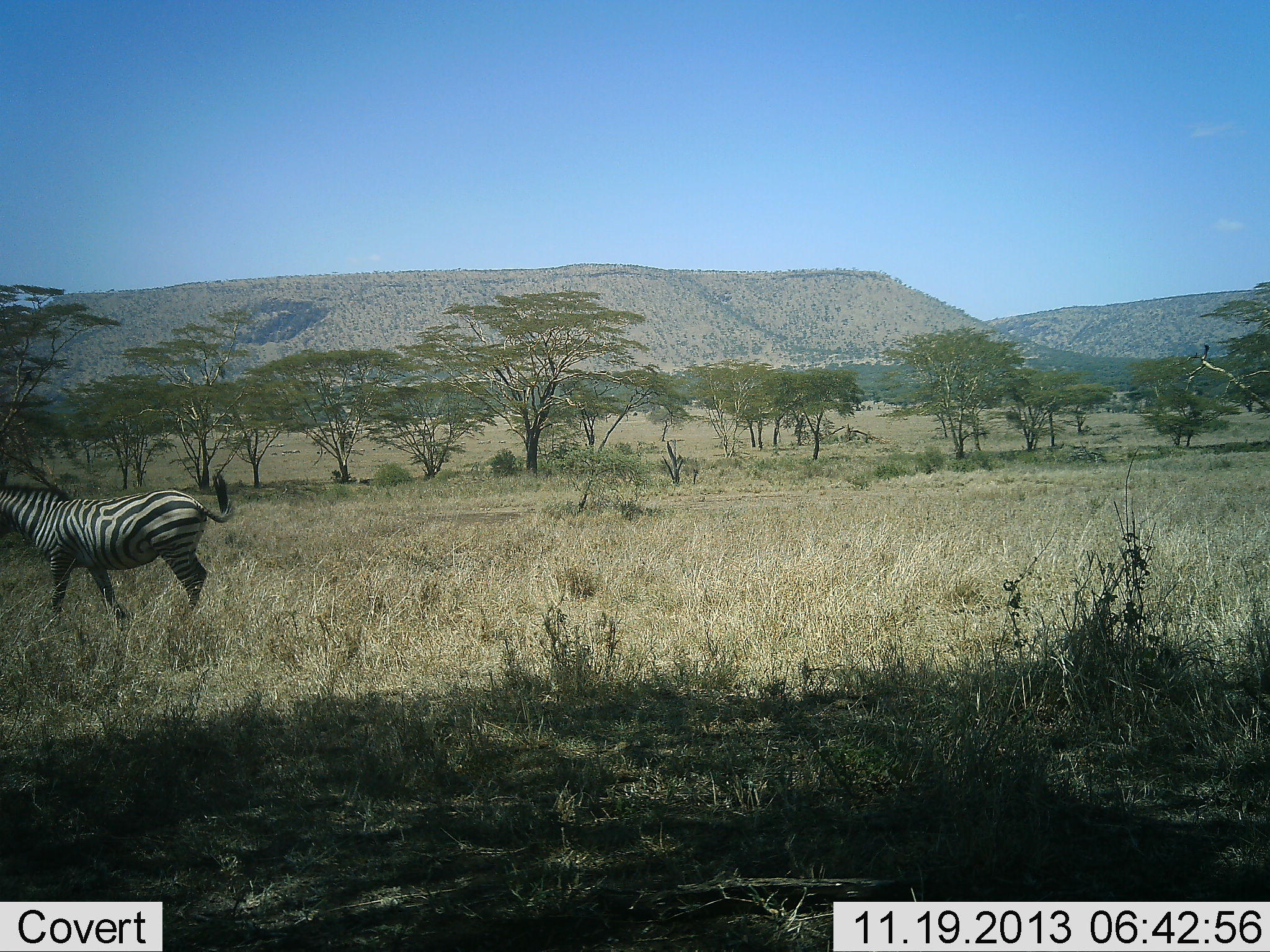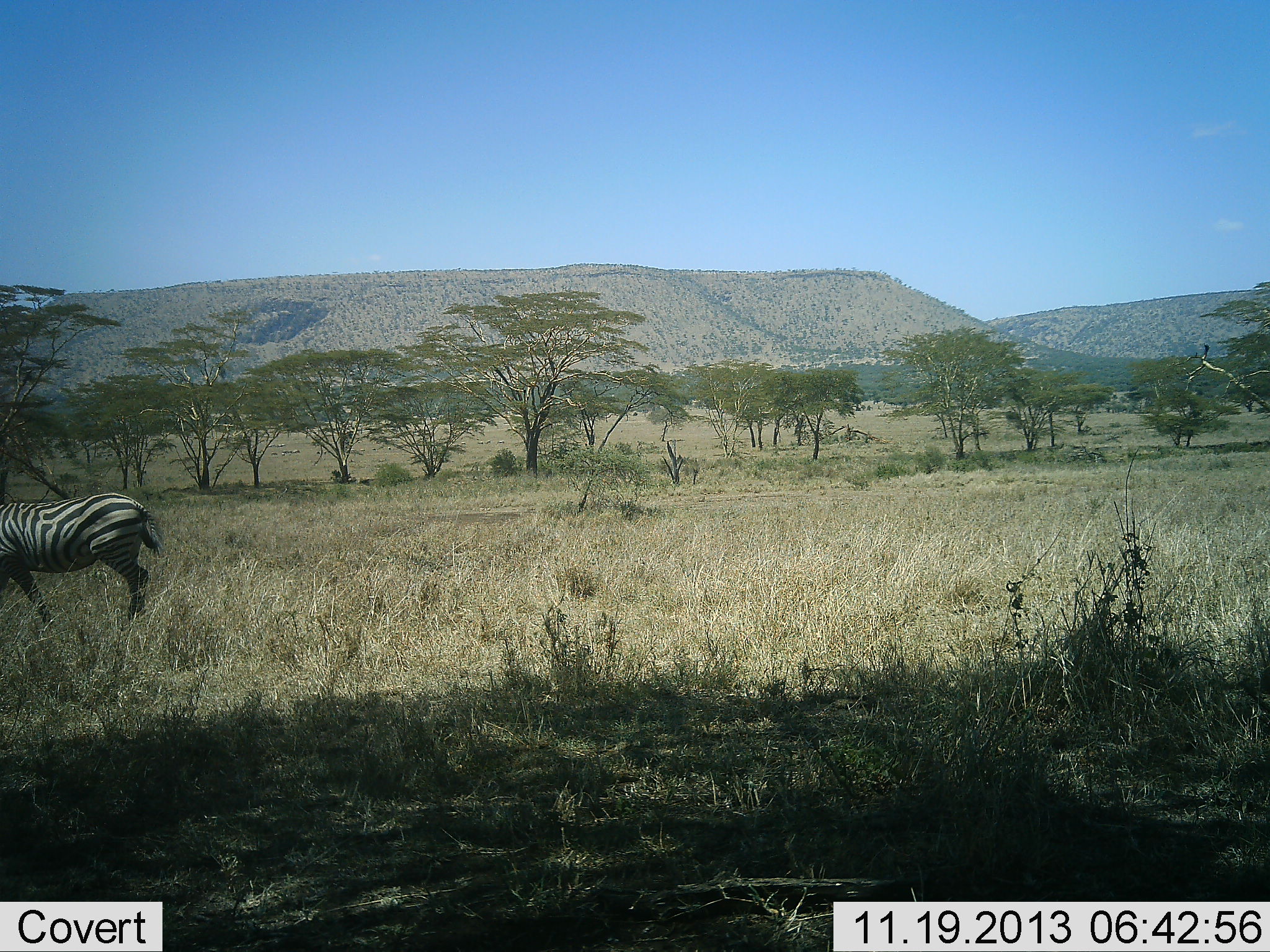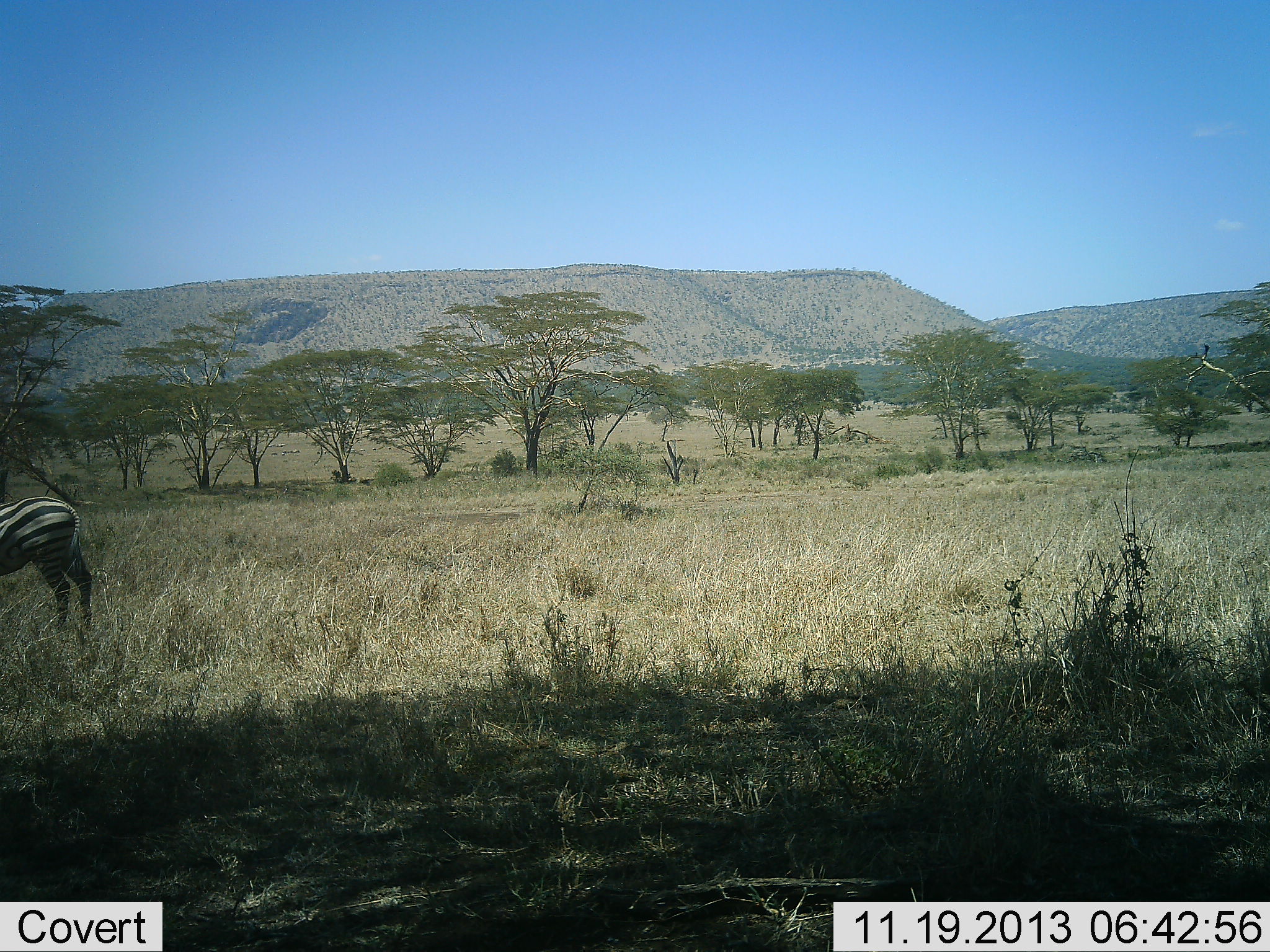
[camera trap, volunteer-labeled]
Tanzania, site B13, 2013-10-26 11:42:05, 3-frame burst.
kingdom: Animalia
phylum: Chordata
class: Mammalia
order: Perissodactyla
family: Equidae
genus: Equus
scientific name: Equus quagga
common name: plains zebra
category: zebra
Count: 1.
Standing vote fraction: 10%.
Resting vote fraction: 0%.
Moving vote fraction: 90%.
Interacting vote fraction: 0%.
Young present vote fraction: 0%.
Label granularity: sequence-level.